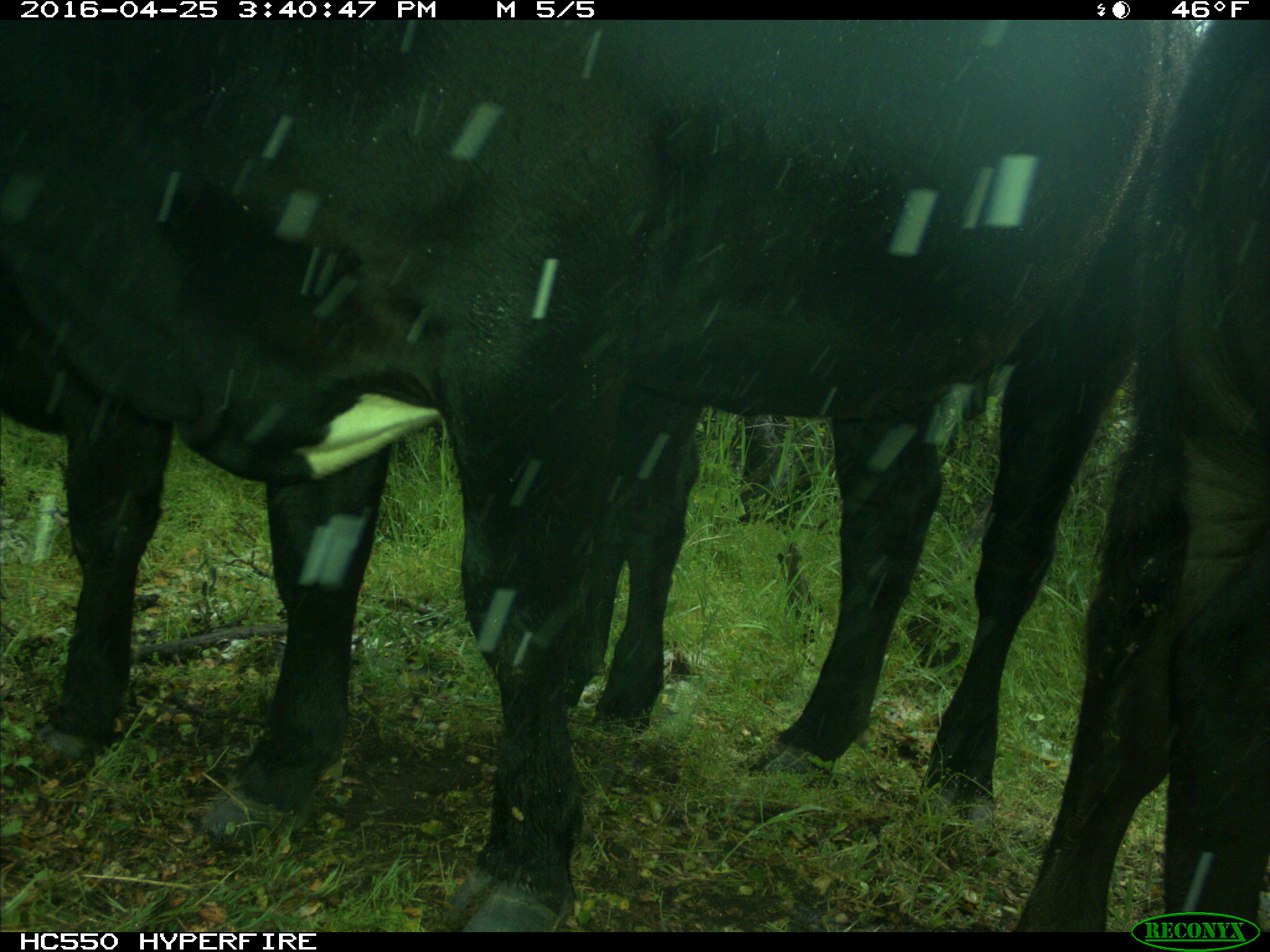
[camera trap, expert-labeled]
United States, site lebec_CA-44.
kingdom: Animalia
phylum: Chordata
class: Mammalia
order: Artiodactyla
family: Bovidae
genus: Bos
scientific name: Bos taurus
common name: domestic cow